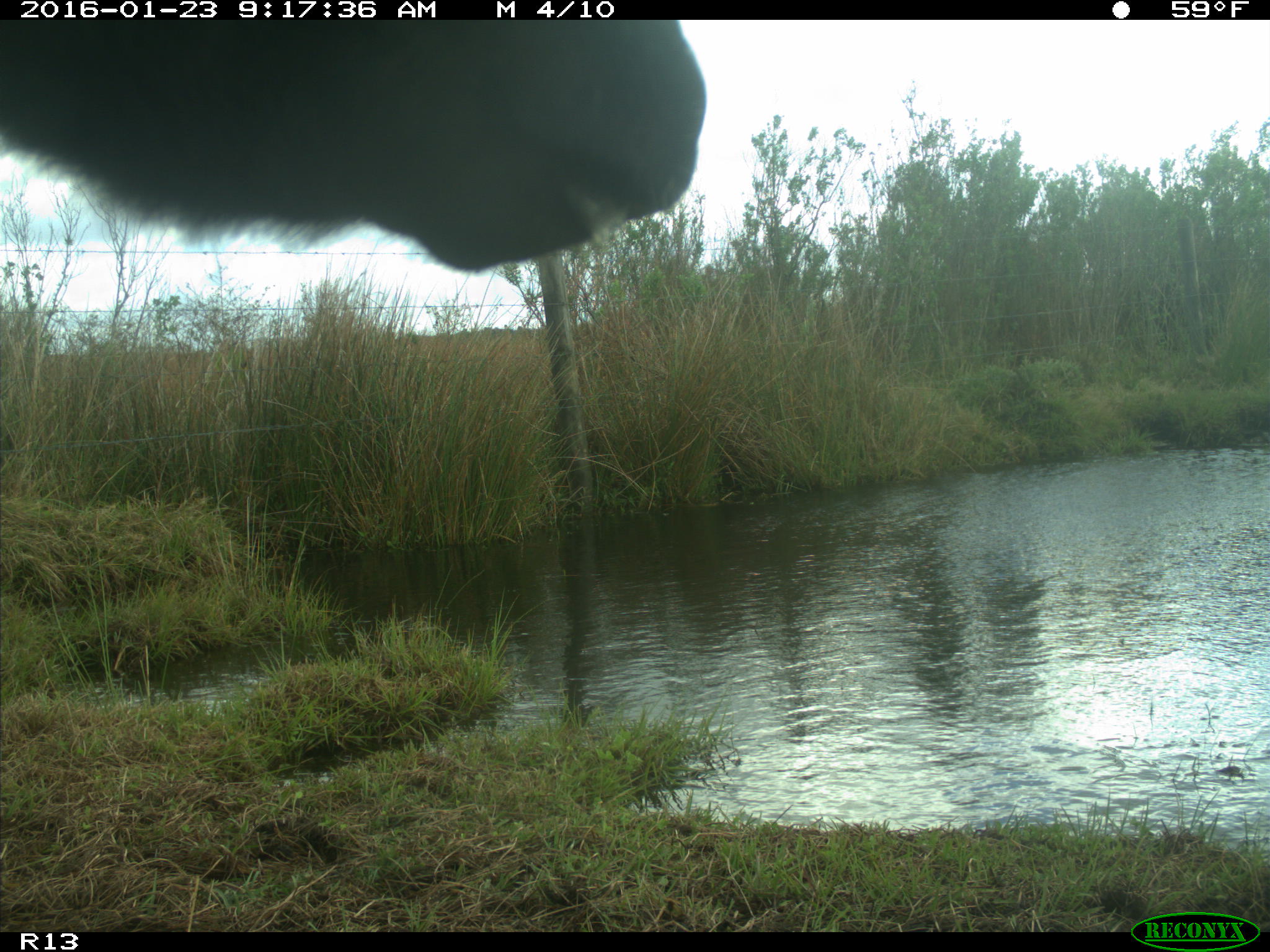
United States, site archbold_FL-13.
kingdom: Animalia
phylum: Chordata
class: Mammalia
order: Artiodactyla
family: Bovidae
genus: Bos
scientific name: Bos taurus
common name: domestic cow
Bos taurus (domestic cow).